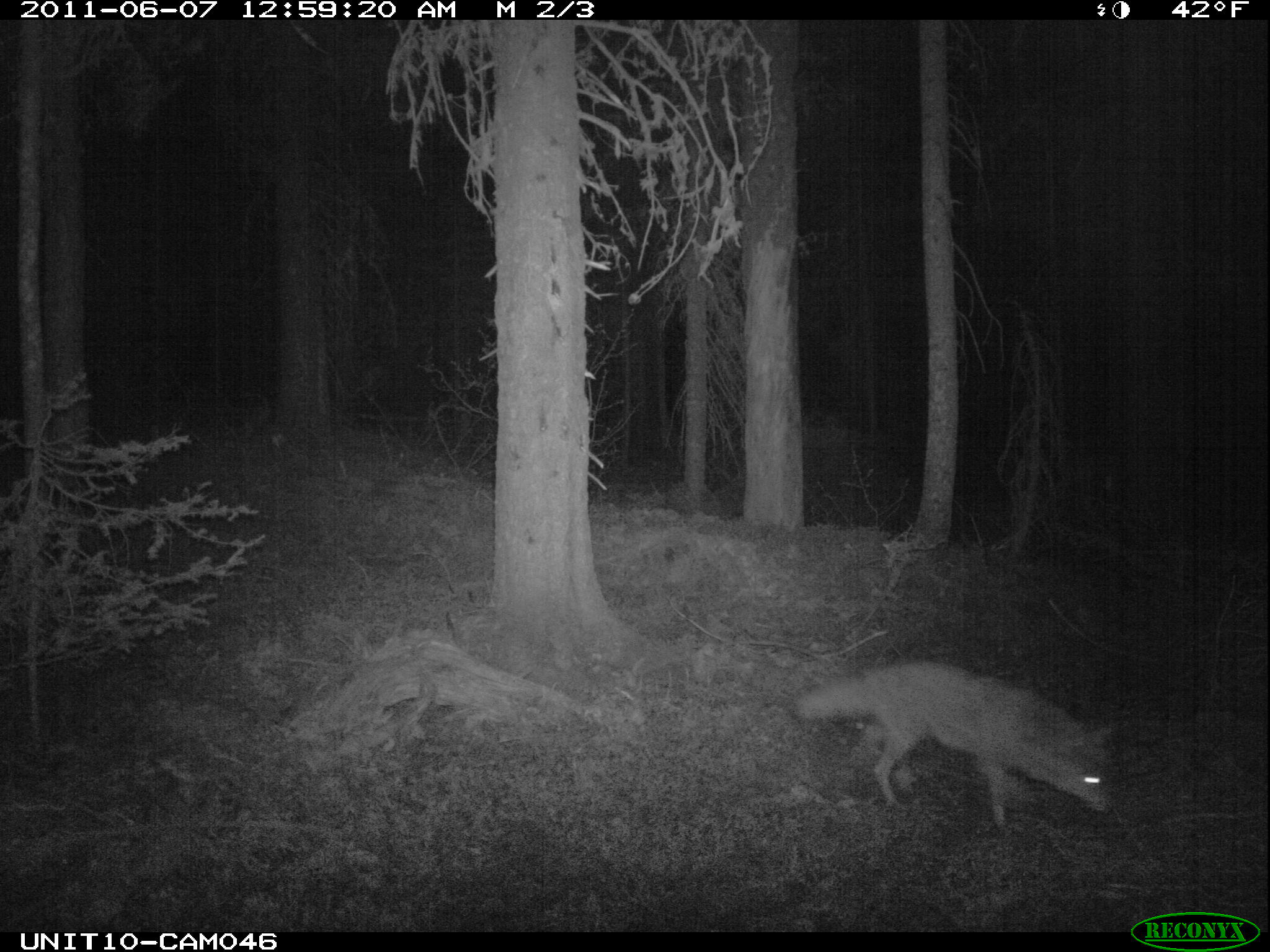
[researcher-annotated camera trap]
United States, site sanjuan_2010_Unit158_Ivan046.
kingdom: Animalia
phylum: Chordata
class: Mammalia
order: Carnivora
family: Canidae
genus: Canis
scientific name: Canis latrans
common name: coyote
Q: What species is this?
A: Canis latrans (coyote).